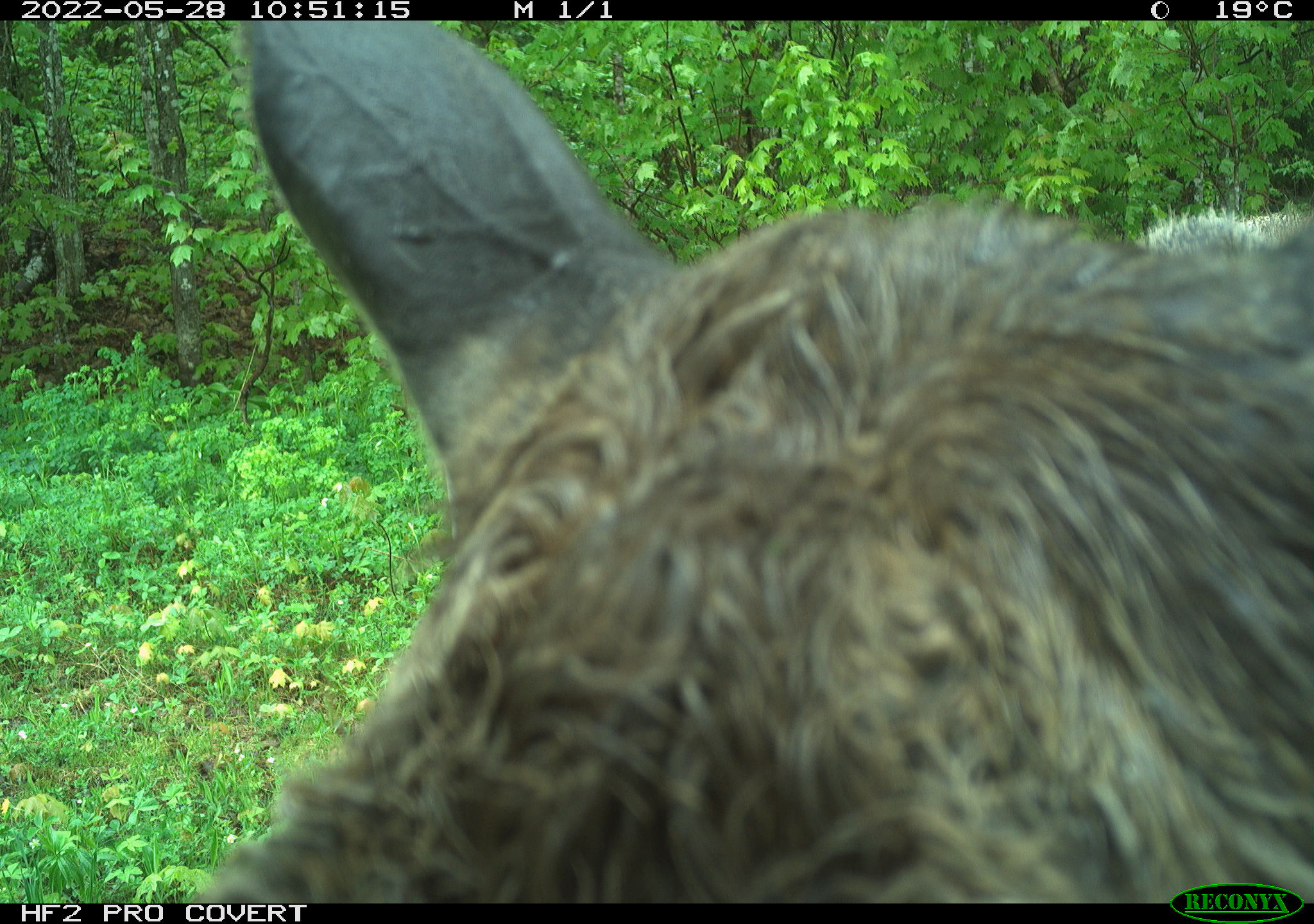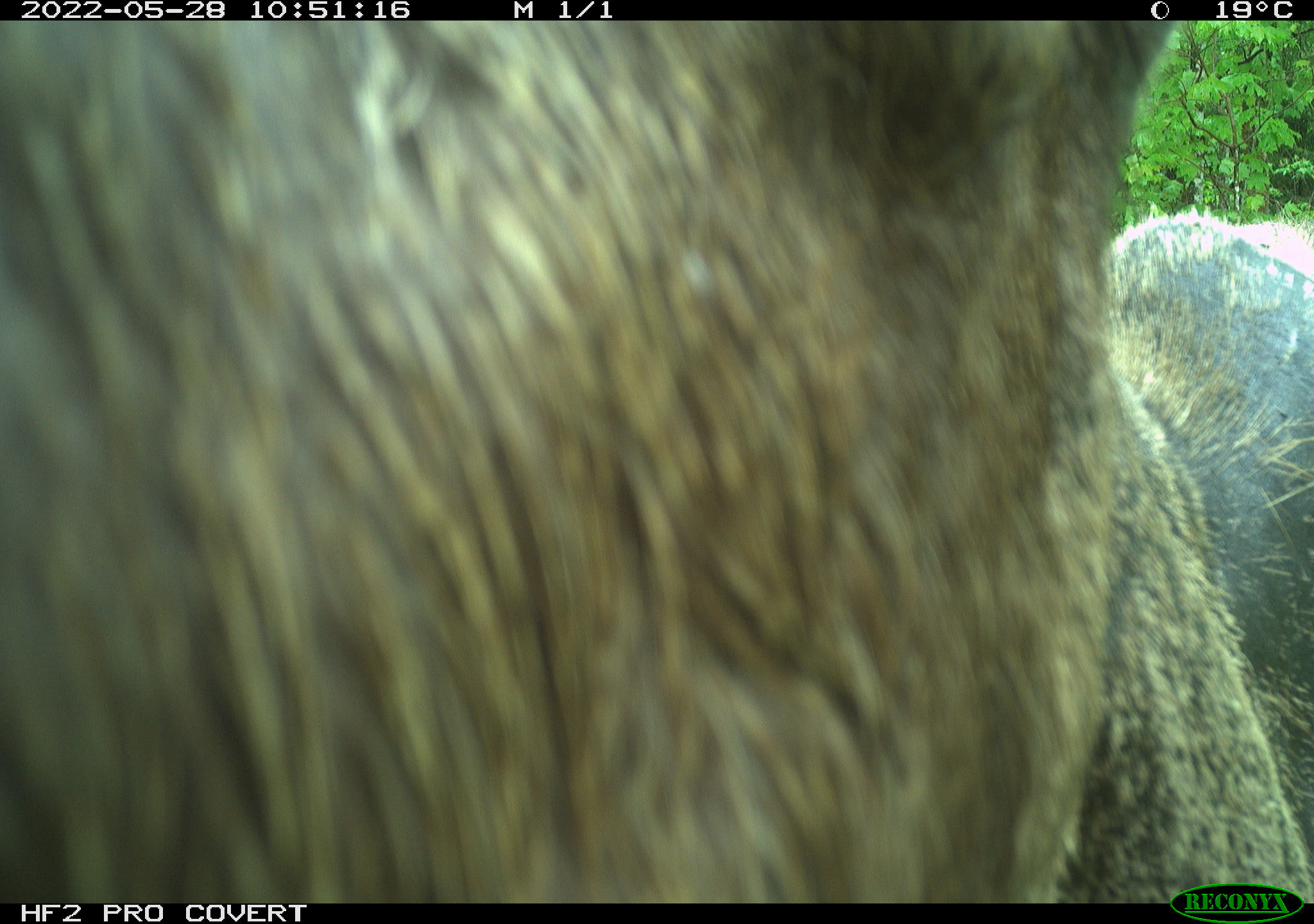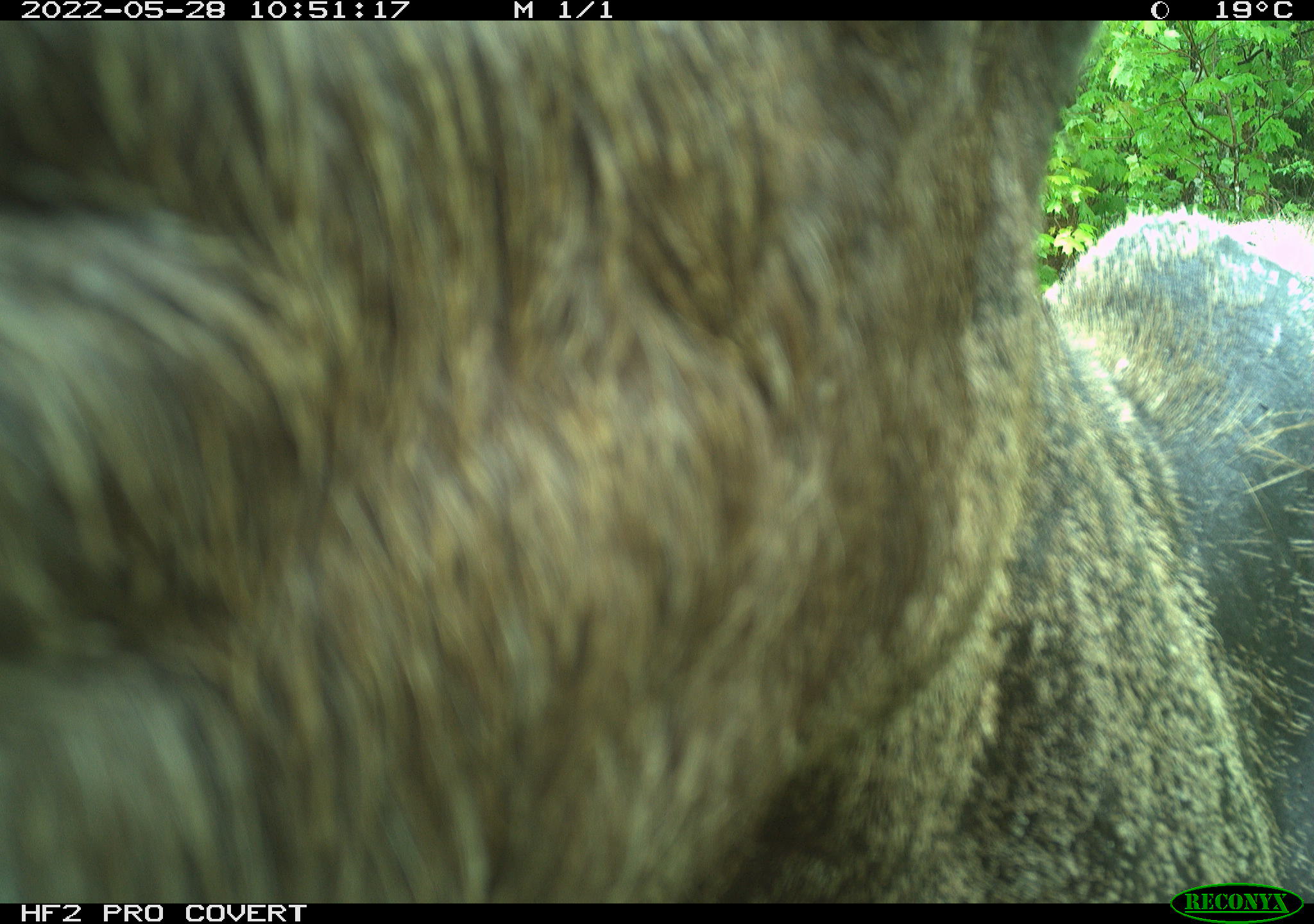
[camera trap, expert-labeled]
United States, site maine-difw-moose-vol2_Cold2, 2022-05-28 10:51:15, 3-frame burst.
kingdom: Animalia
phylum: Chordata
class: Mammalia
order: Artiodactyla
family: Cervidae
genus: Alces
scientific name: Alces alces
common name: moose